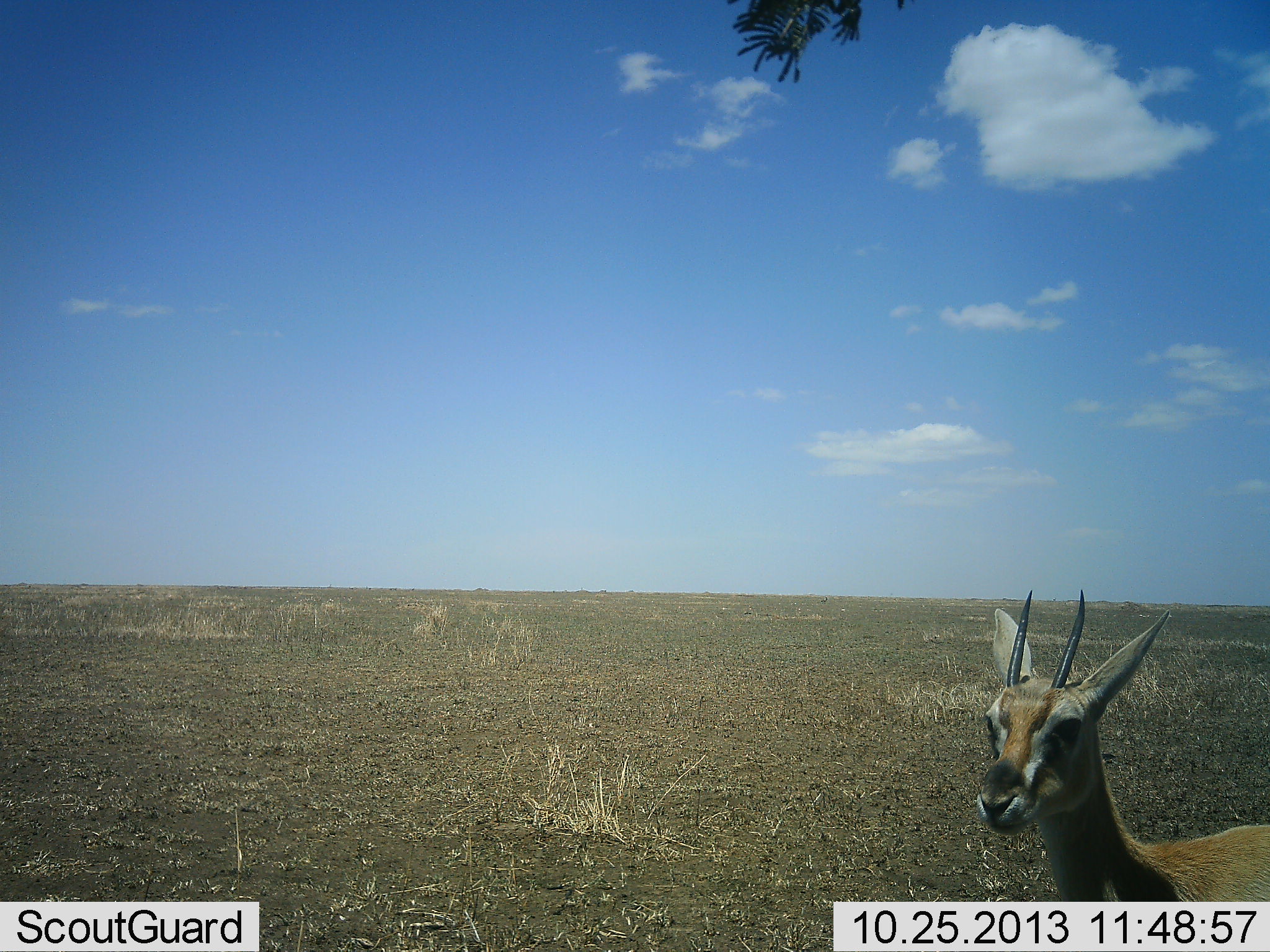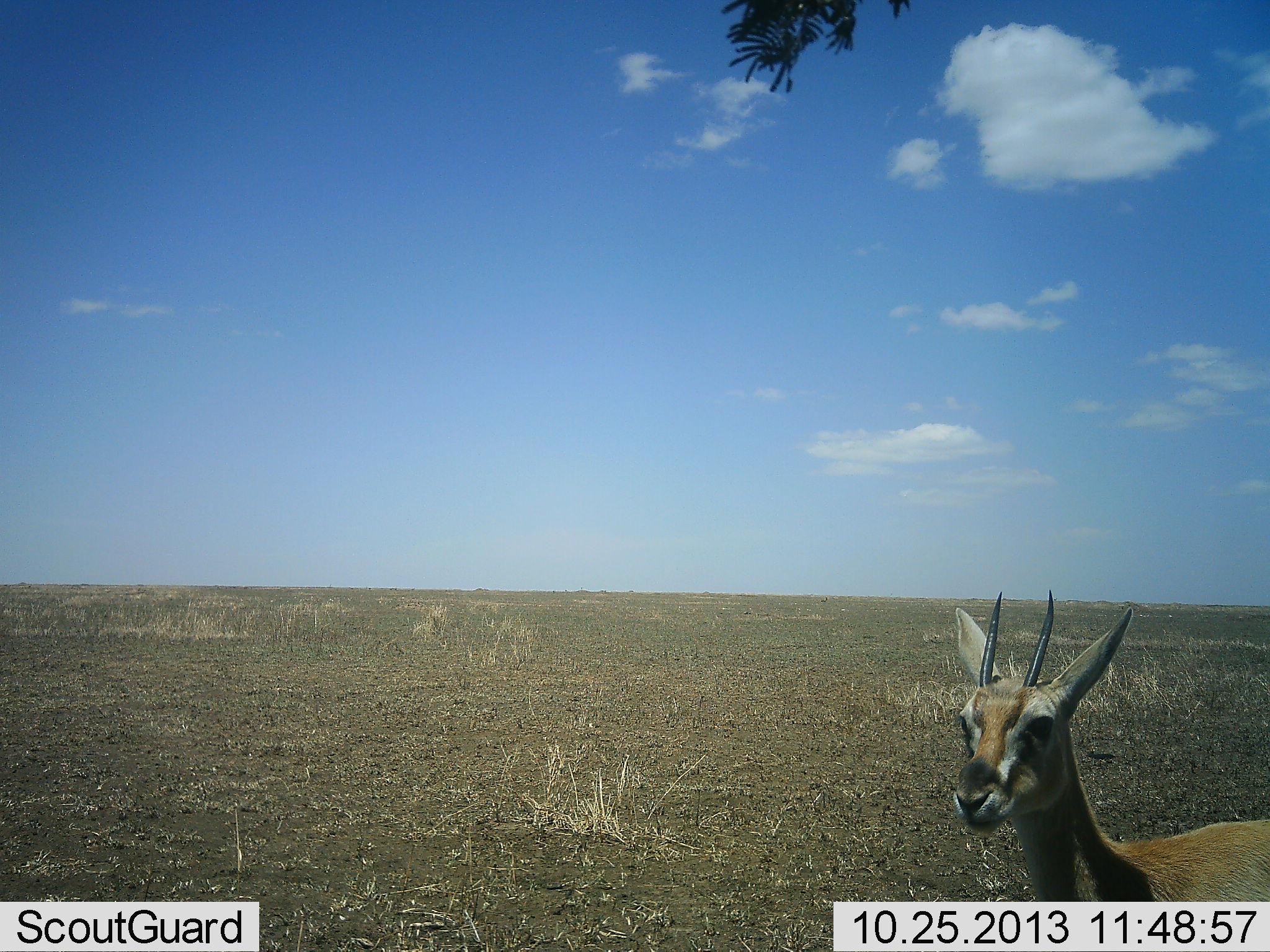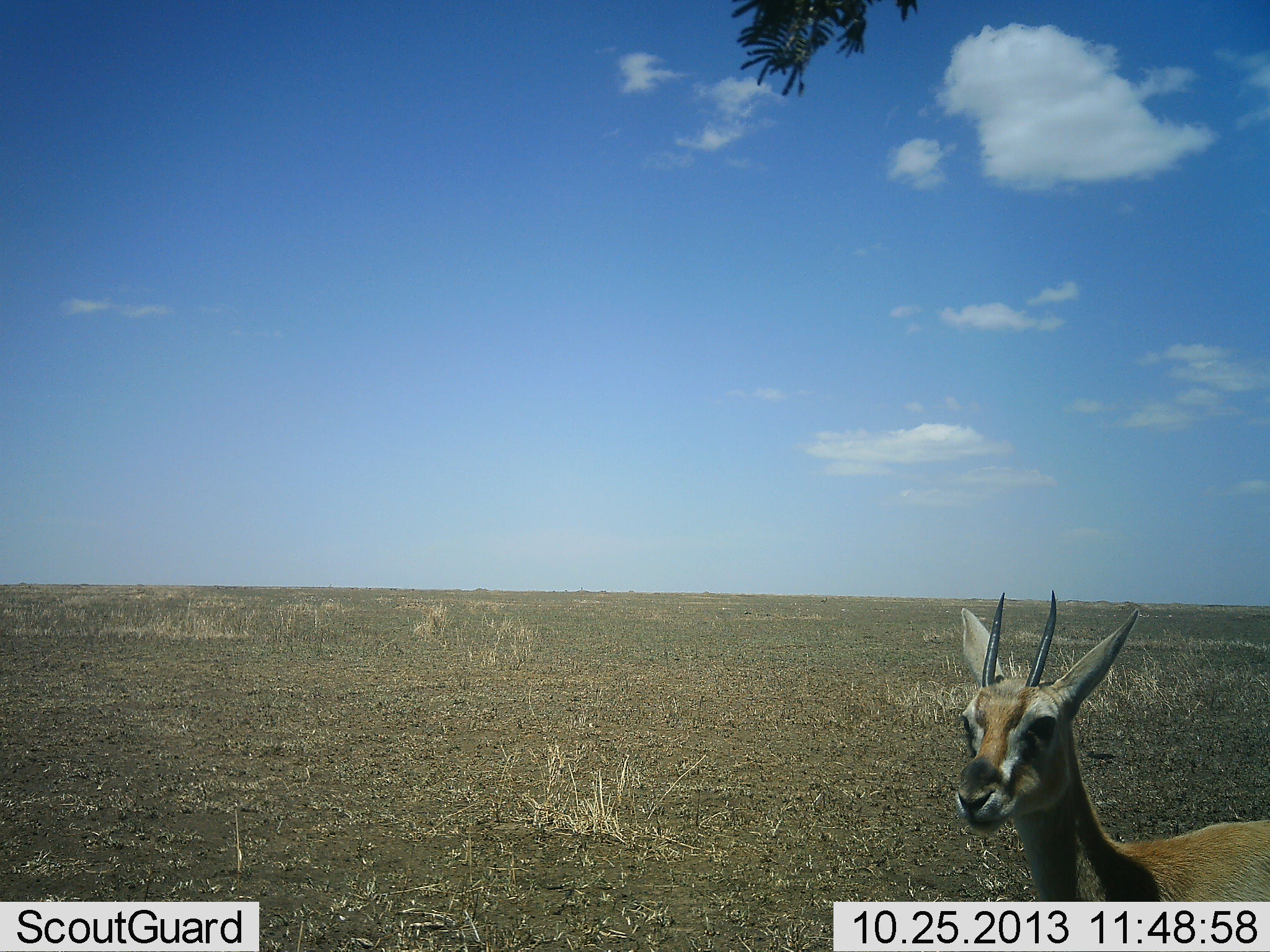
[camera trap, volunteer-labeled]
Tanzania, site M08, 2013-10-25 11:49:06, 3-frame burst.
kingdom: Animalia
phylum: Chordata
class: Mammalia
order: Artiodactyla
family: Bovidae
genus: Eudorcas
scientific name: Eudorcas thomsonii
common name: thomson's gazelle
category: gazellethomsons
Gazellethomsons (thomson's gazelle) (Eudorcas thomsonii), count 1. Behavior (volunteer vote fractions): standing 100%, resting 0%, moving 0%, interacting 0%. Young present (vote fraction): 0%. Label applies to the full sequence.